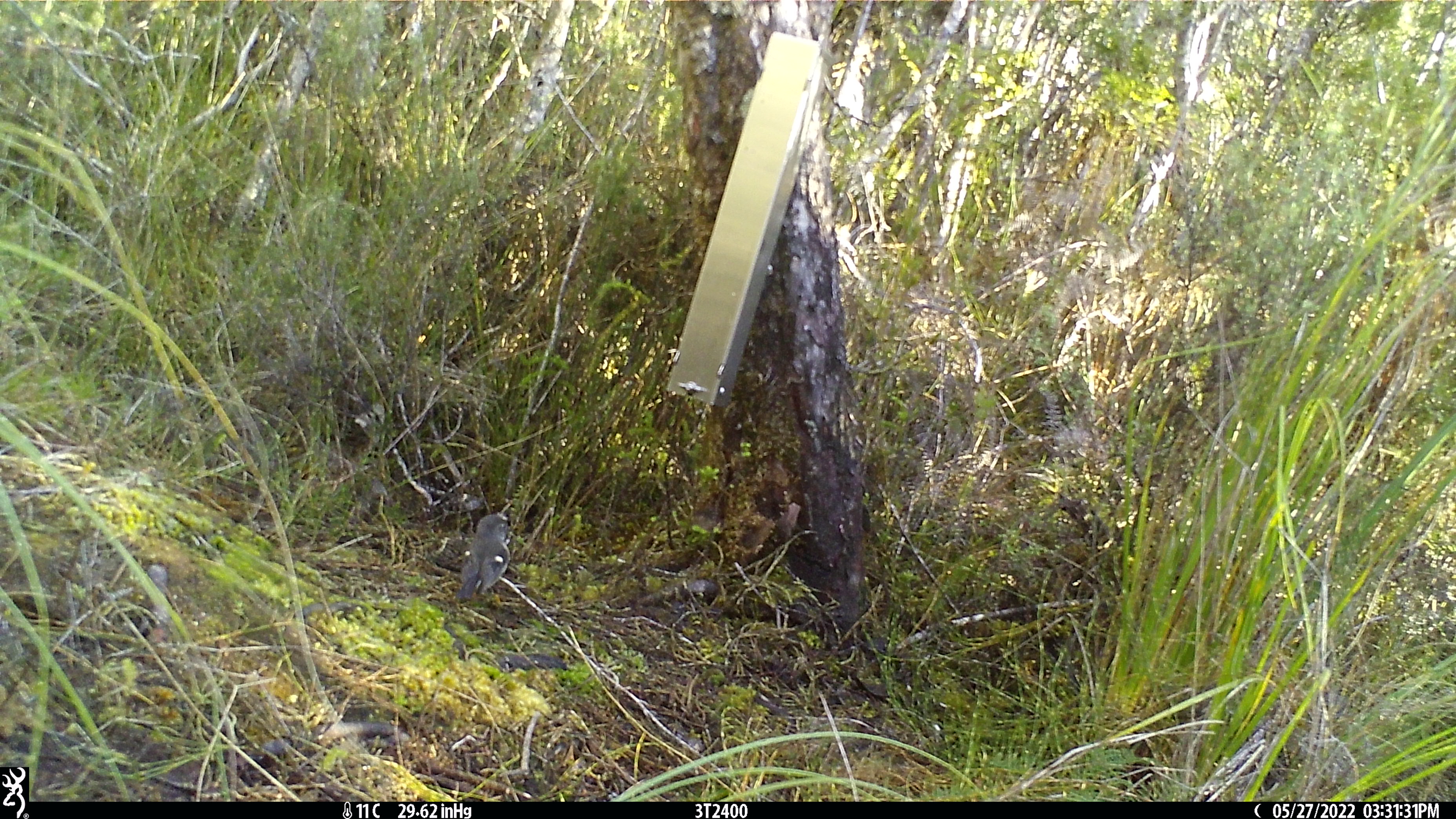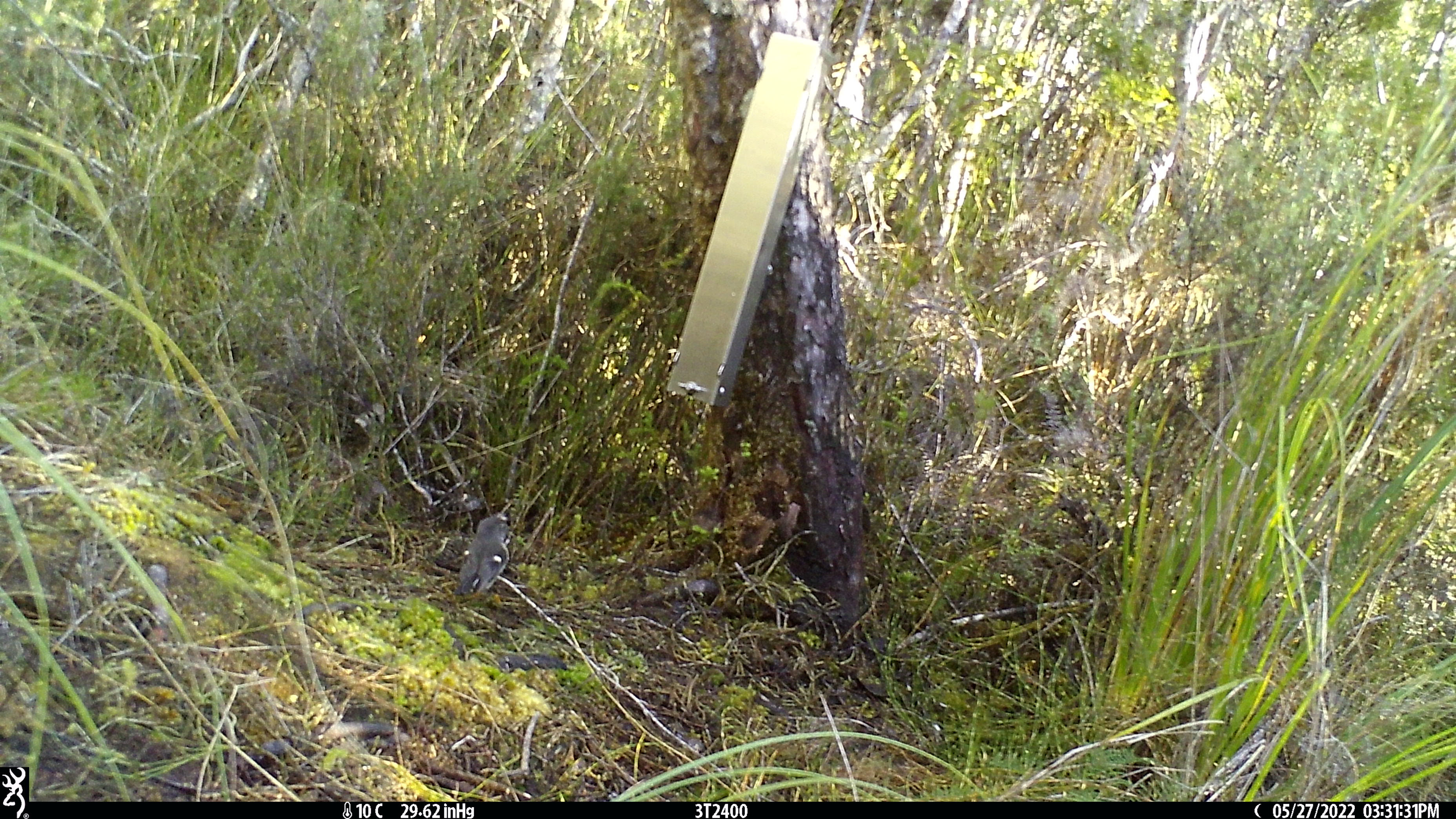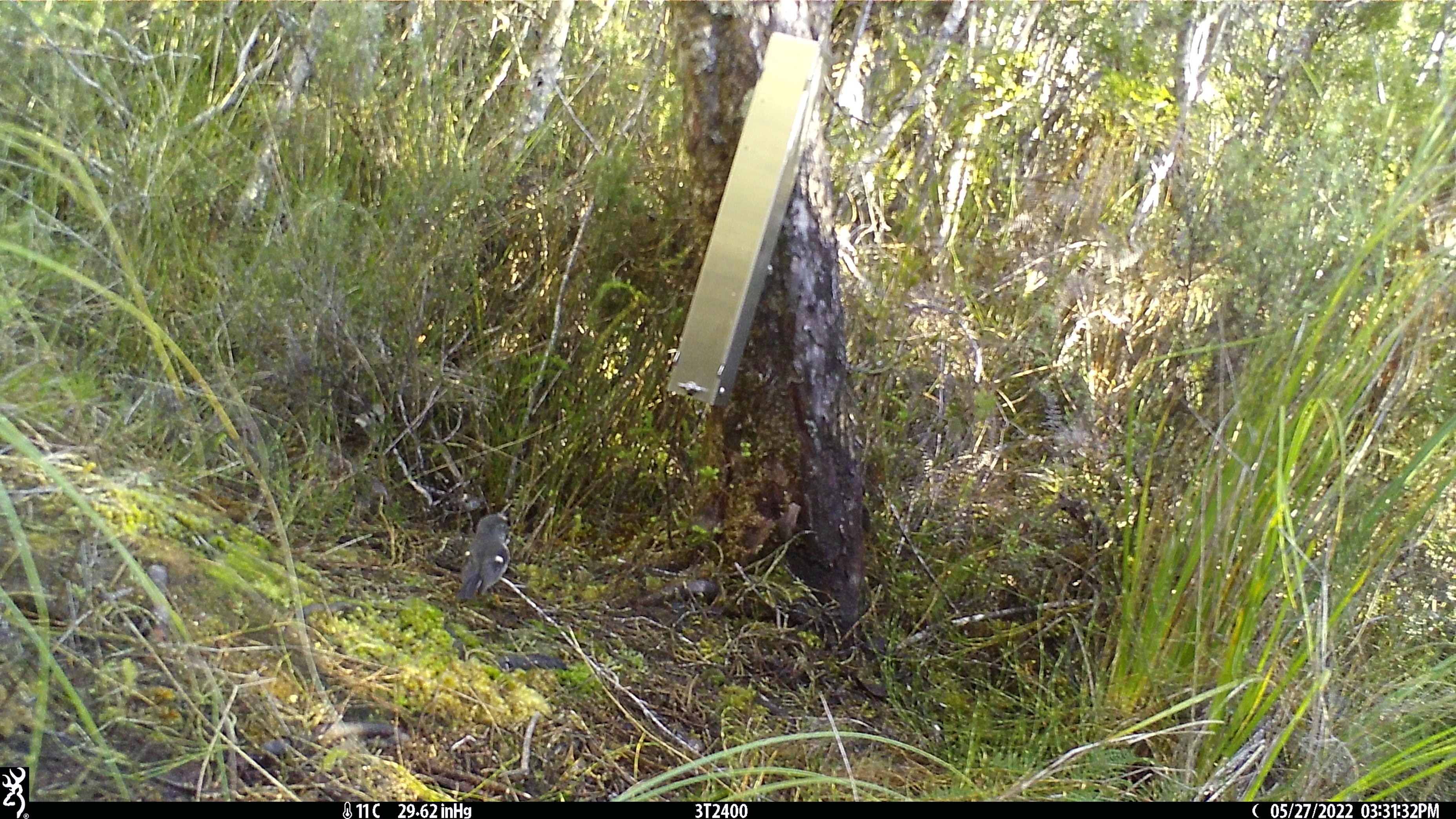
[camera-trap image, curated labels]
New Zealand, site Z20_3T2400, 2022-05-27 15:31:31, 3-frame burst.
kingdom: Animalia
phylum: Chordata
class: Aves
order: Passeriformes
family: Petroicidae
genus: Petroica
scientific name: Petroica macrocephala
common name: tomtit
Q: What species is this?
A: Tomtit (Petroica macrocephala).